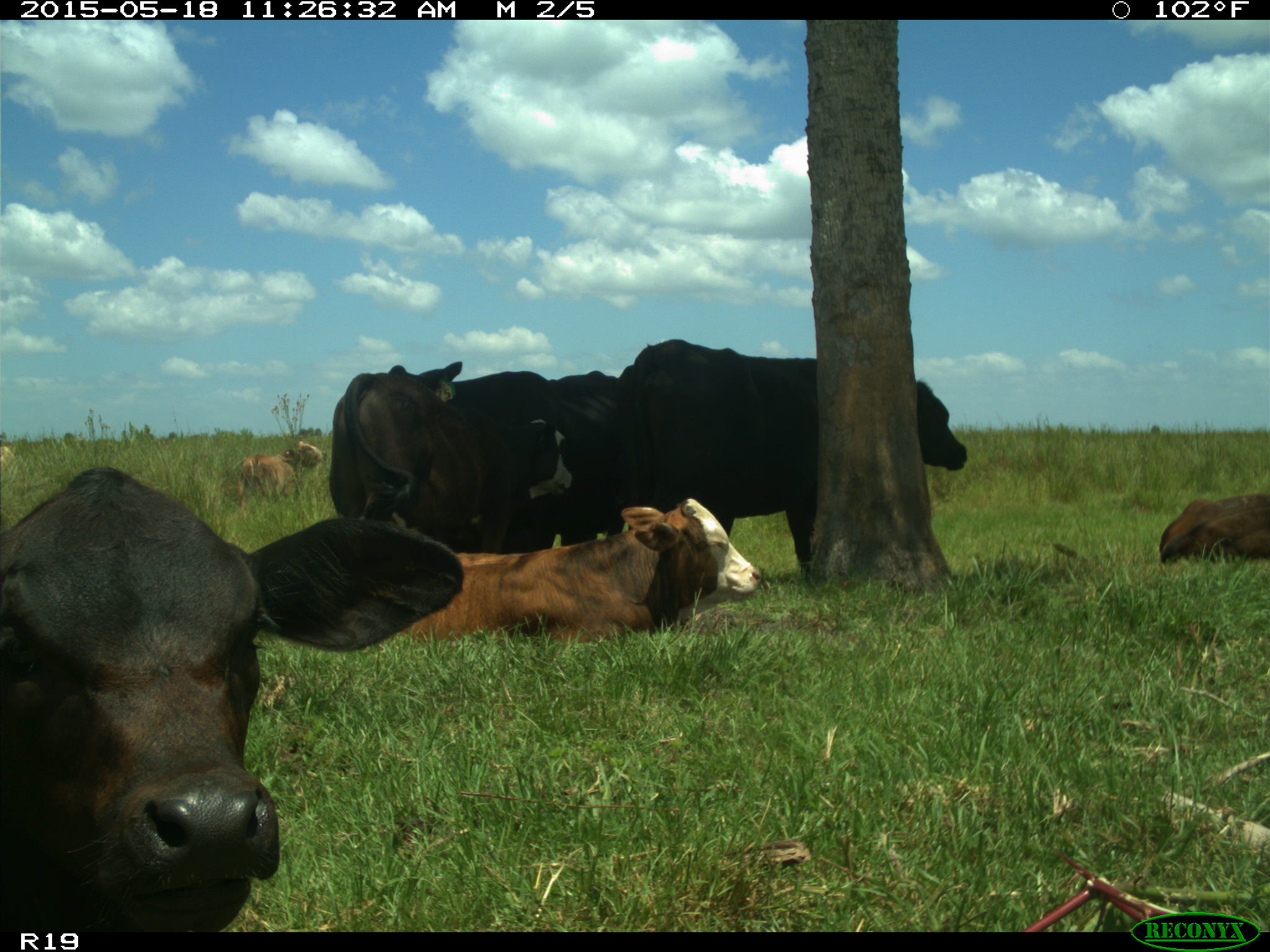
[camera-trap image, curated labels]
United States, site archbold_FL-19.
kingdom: Animalia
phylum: Chordata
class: Mammalia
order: Artiodactyla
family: Bovidae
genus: Bos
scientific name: Bos taurus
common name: domestic cow